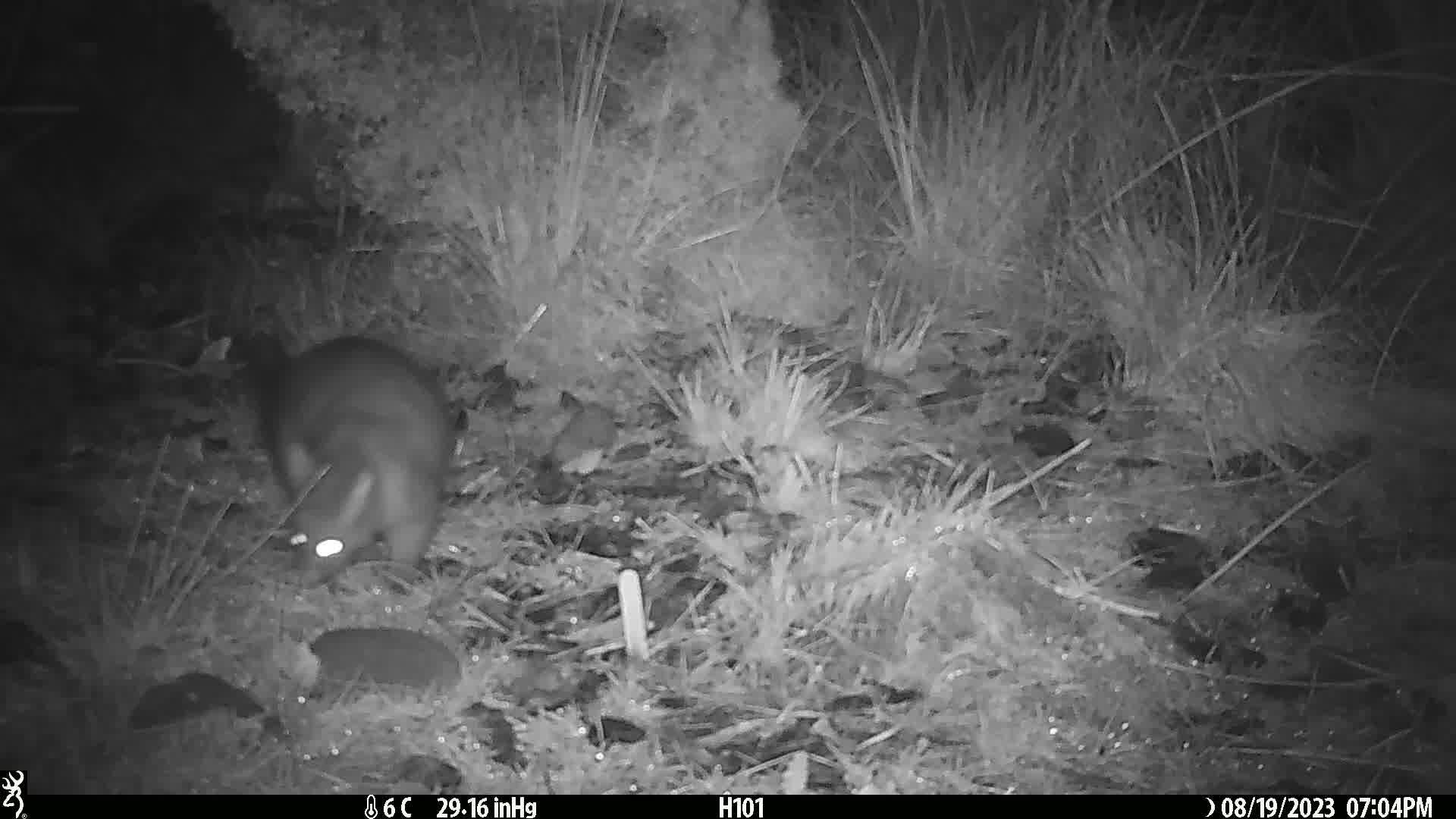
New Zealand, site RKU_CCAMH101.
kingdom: Animalia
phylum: Chordata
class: Mammalia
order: Diprotodontia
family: Phalangeridae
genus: Trichosurus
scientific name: Trichosurus vulpecula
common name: common brushtail possum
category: possum